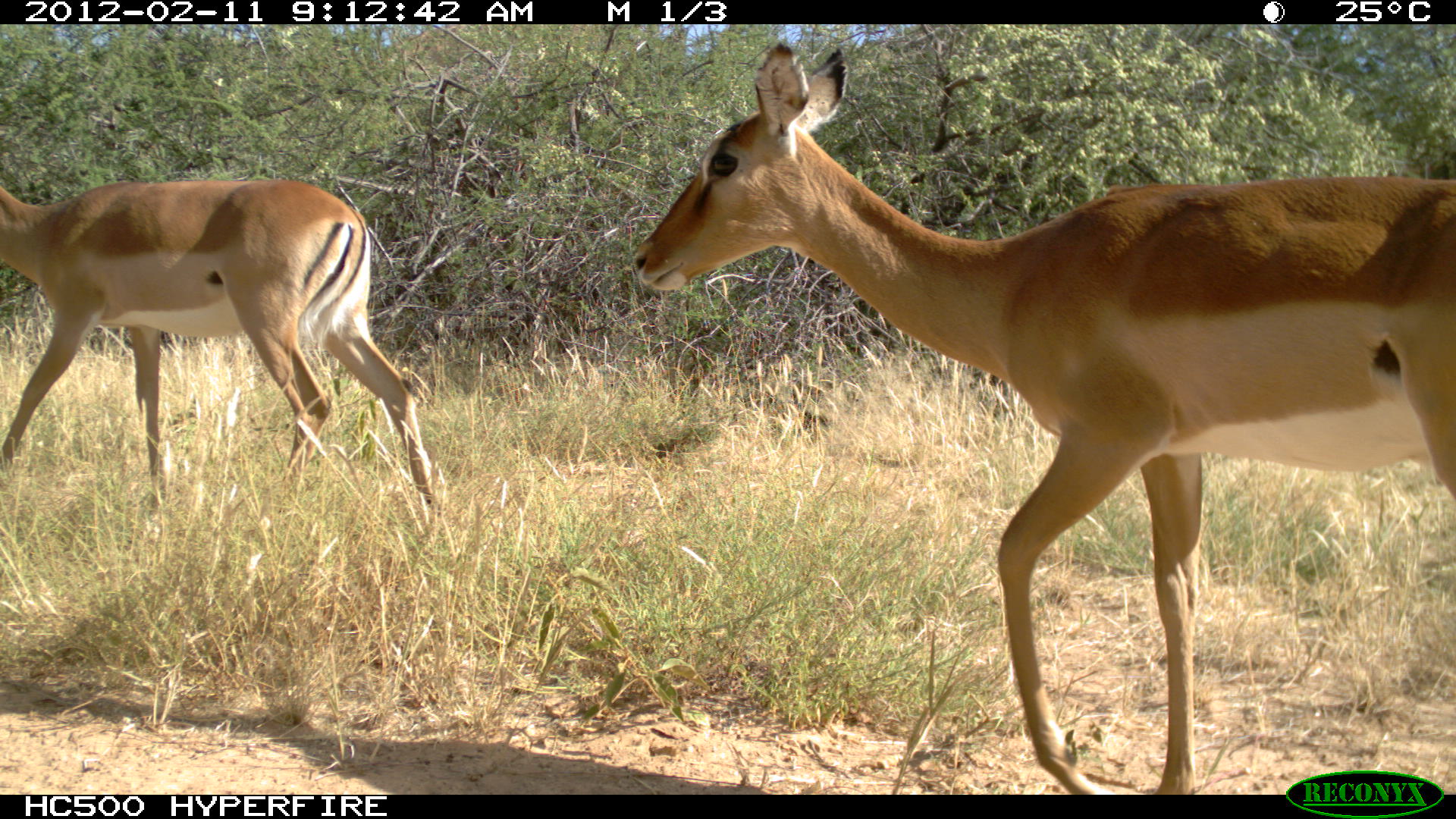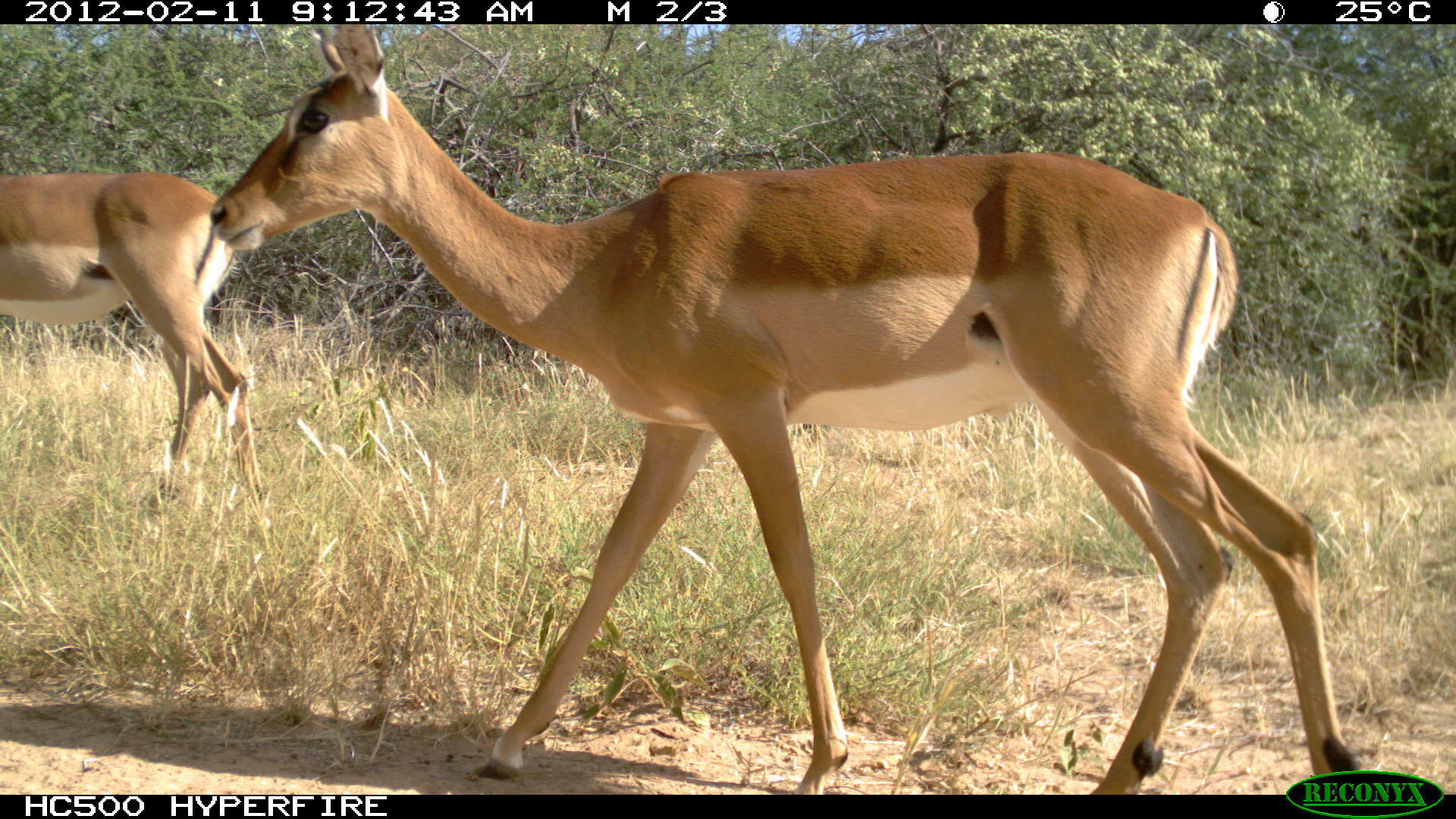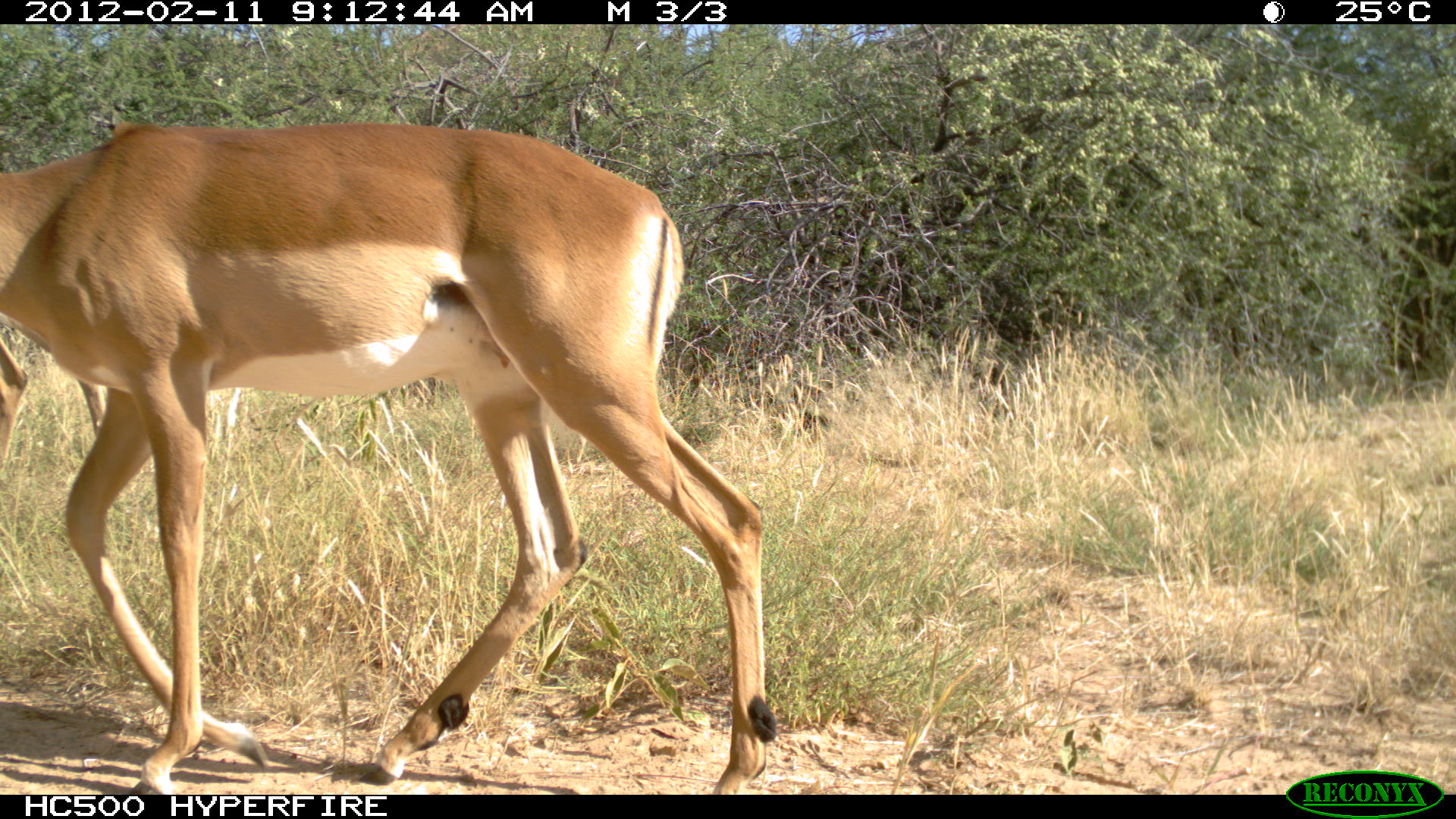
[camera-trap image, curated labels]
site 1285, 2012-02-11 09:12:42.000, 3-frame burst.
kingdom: Animalia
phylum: Chordata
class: Mammalia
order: Artiodactyla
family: Bovidae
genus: Aepyceros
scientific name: Aepyceros melampus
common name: impala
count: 2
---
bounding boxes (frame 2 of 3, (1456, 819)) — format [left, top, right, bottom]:
aepyceros melampus: [204, 22, 1366, 791]; [0, 167, 267, 511]